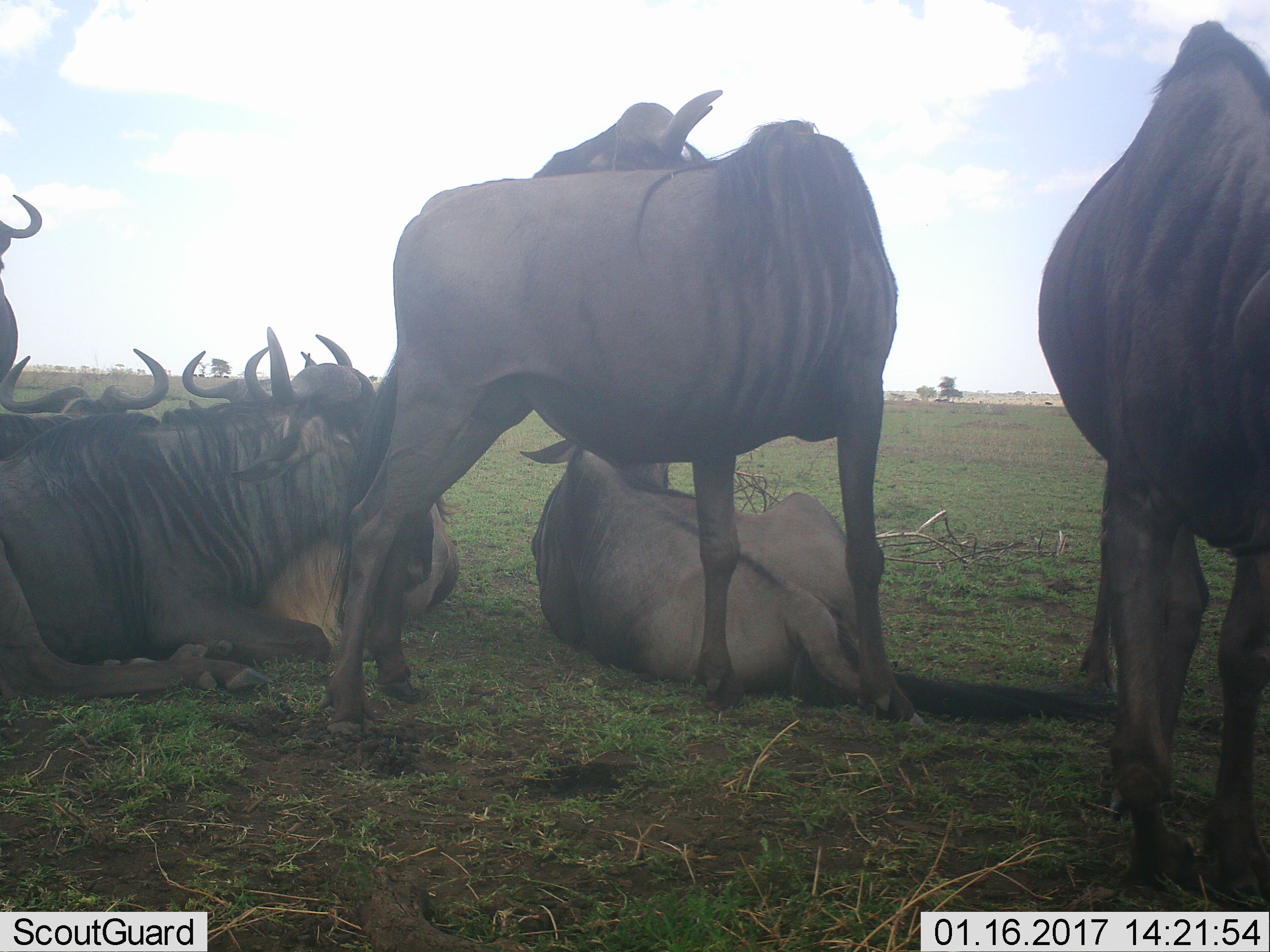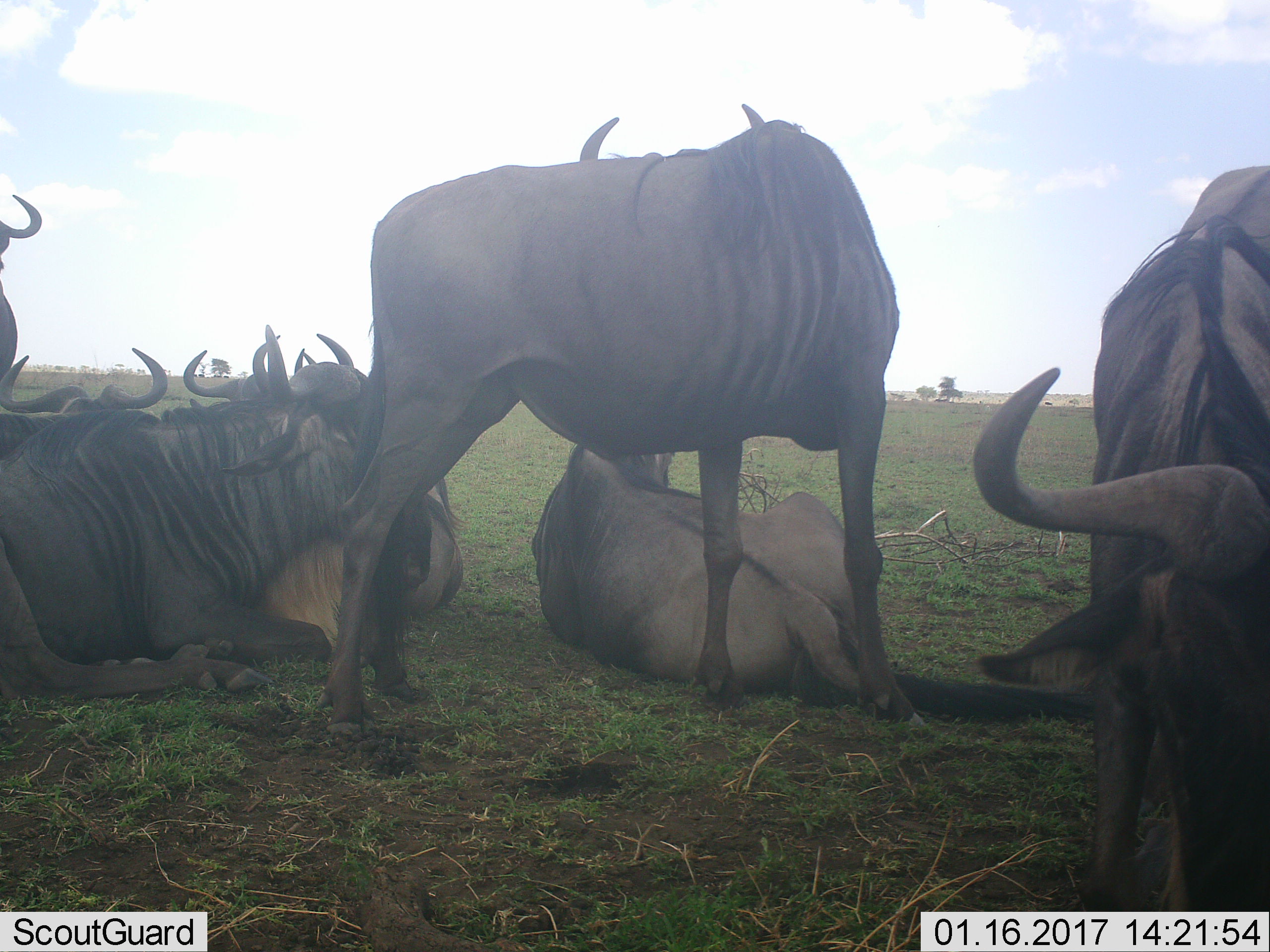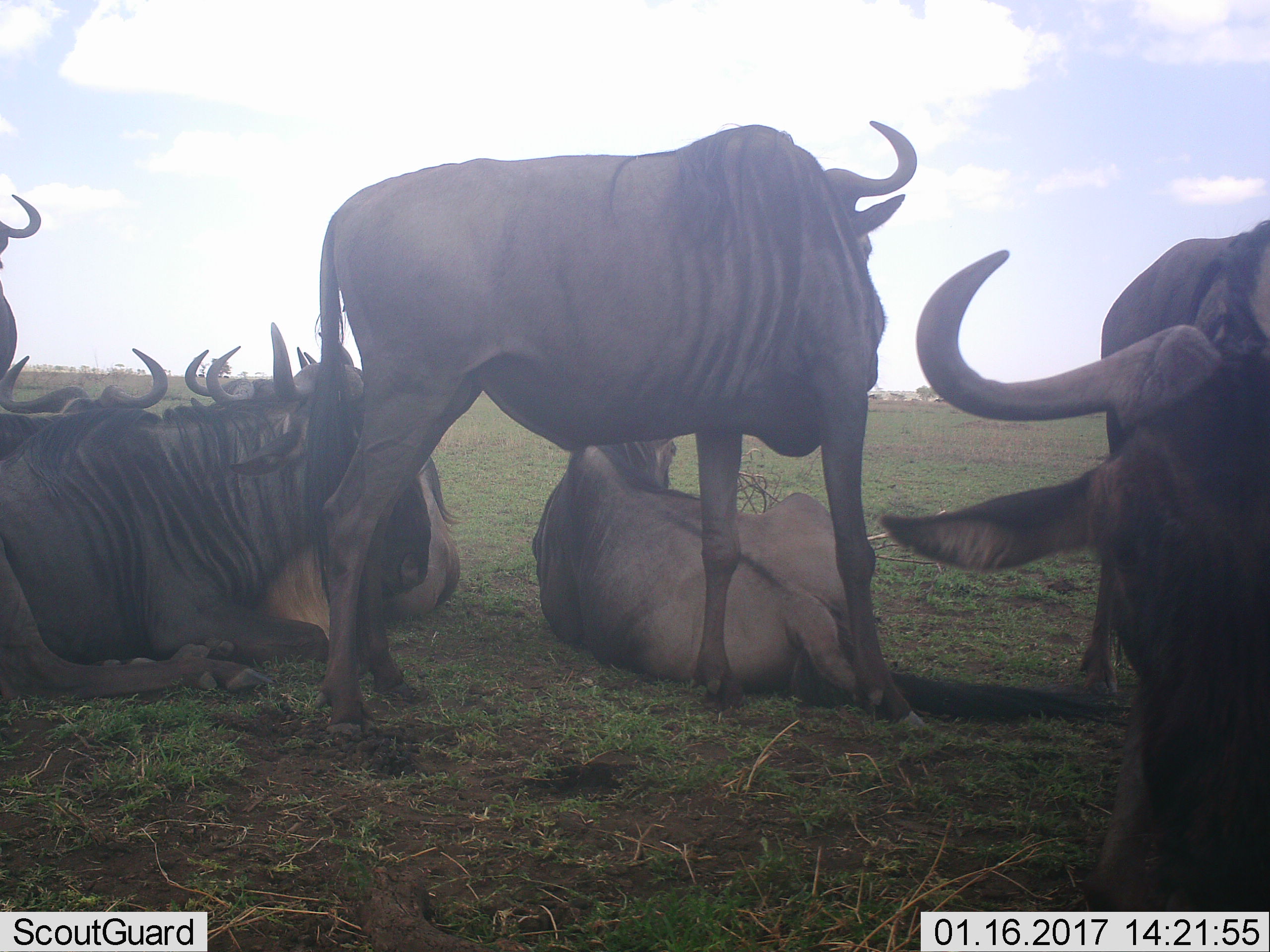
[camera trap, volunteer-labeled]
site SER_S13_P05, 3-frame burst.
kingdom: Animalia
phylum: Chordata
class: Mammalia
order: Artiodactyla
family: Bovidae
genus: Connochaetes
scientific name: Connochaetes taurinus taurinus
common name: blue wildebeest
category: wildebeestblue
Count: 7.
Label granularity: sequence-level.